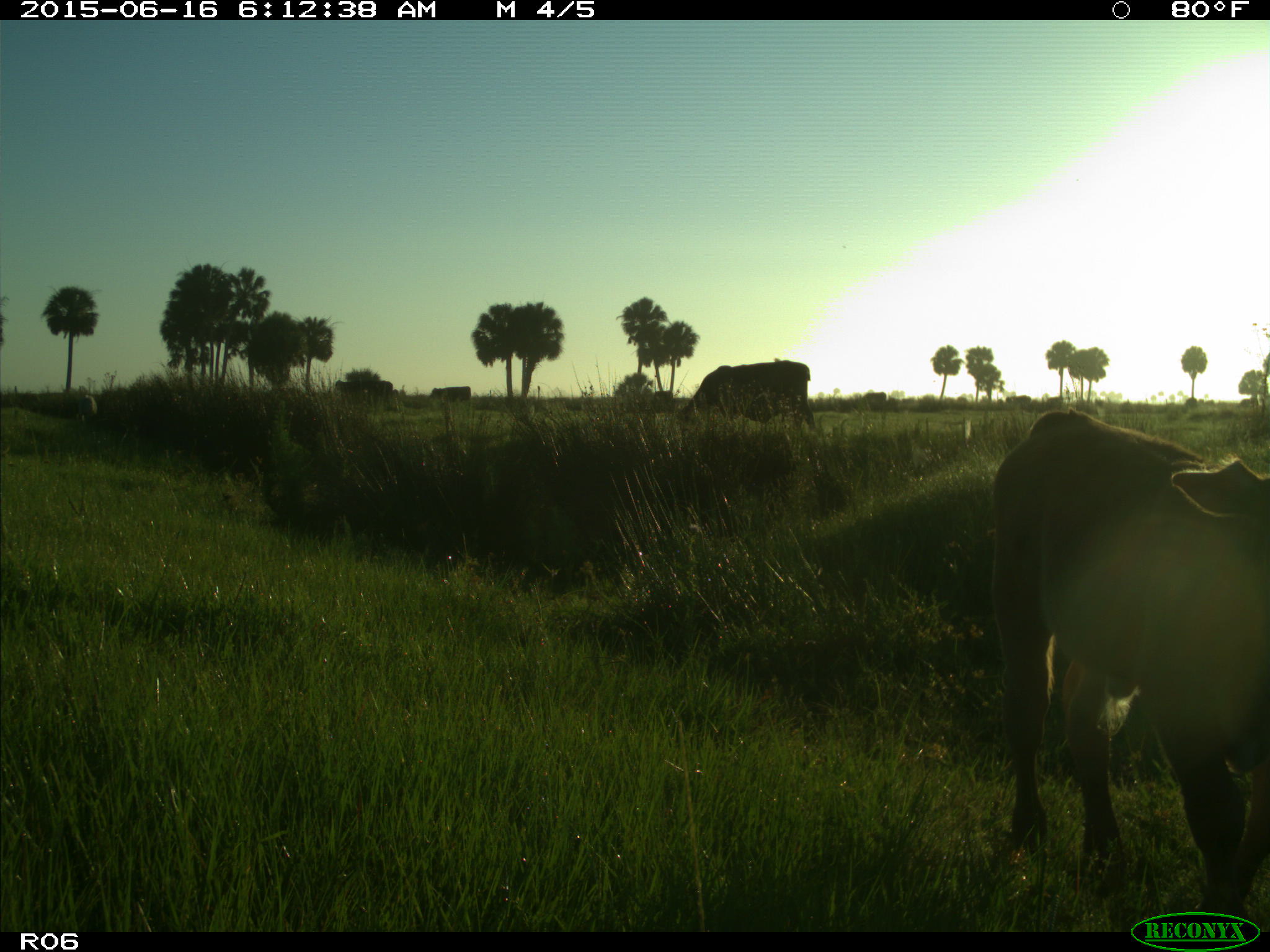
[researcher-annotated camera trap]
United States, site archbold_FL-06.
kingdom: Animalia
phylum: Chordata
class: Mammalia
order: Artiodactyla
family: Bovidae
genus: Bos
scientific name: Bos taurus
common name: domestic cow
Bos taurus (domestic cow).